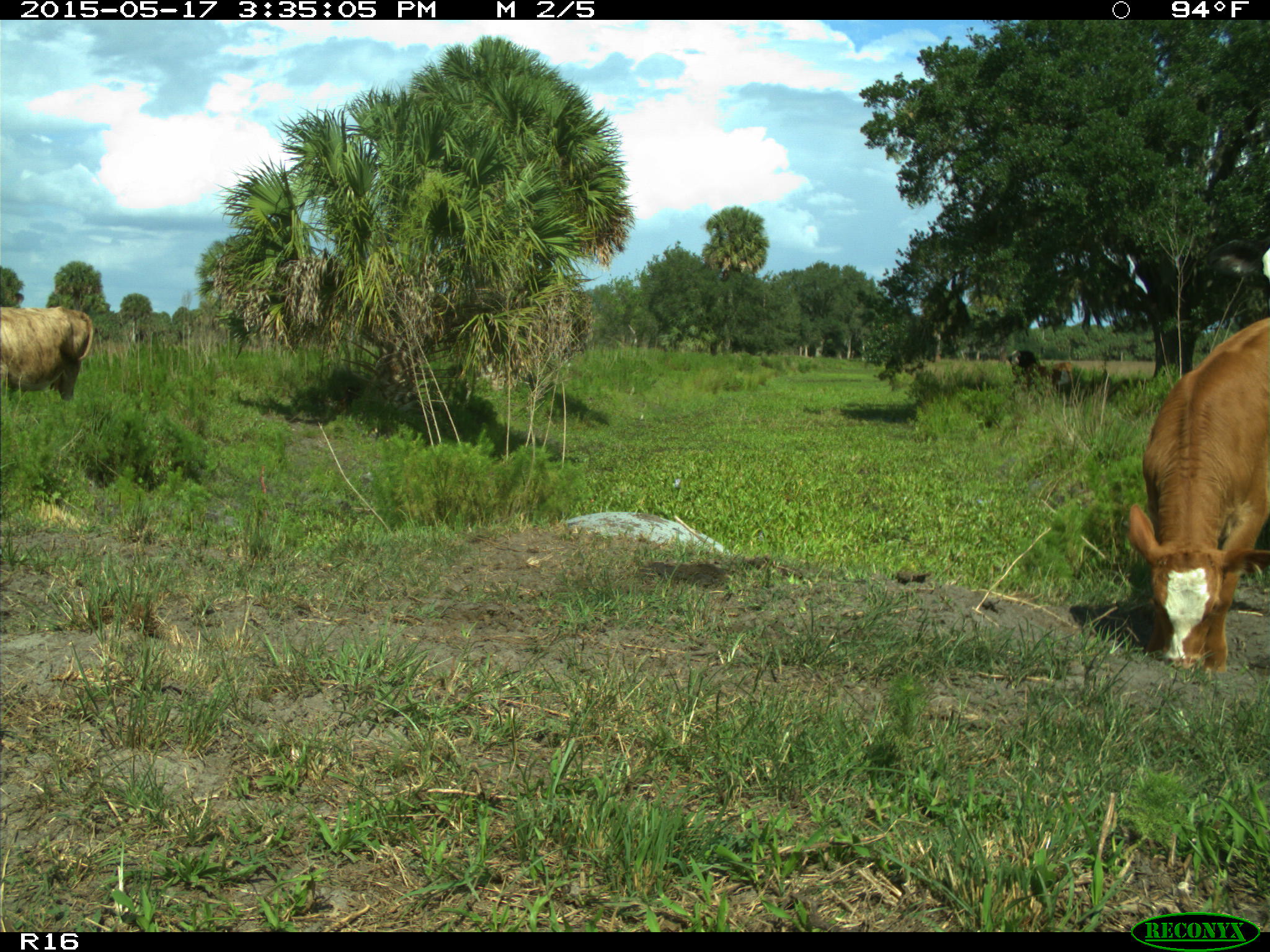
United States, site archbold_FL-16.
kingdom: Animalia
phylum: Chordata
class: Mammalia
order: Artiodactyla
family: Bovidae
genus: Bos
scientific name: Bos taurus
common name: domestic cow